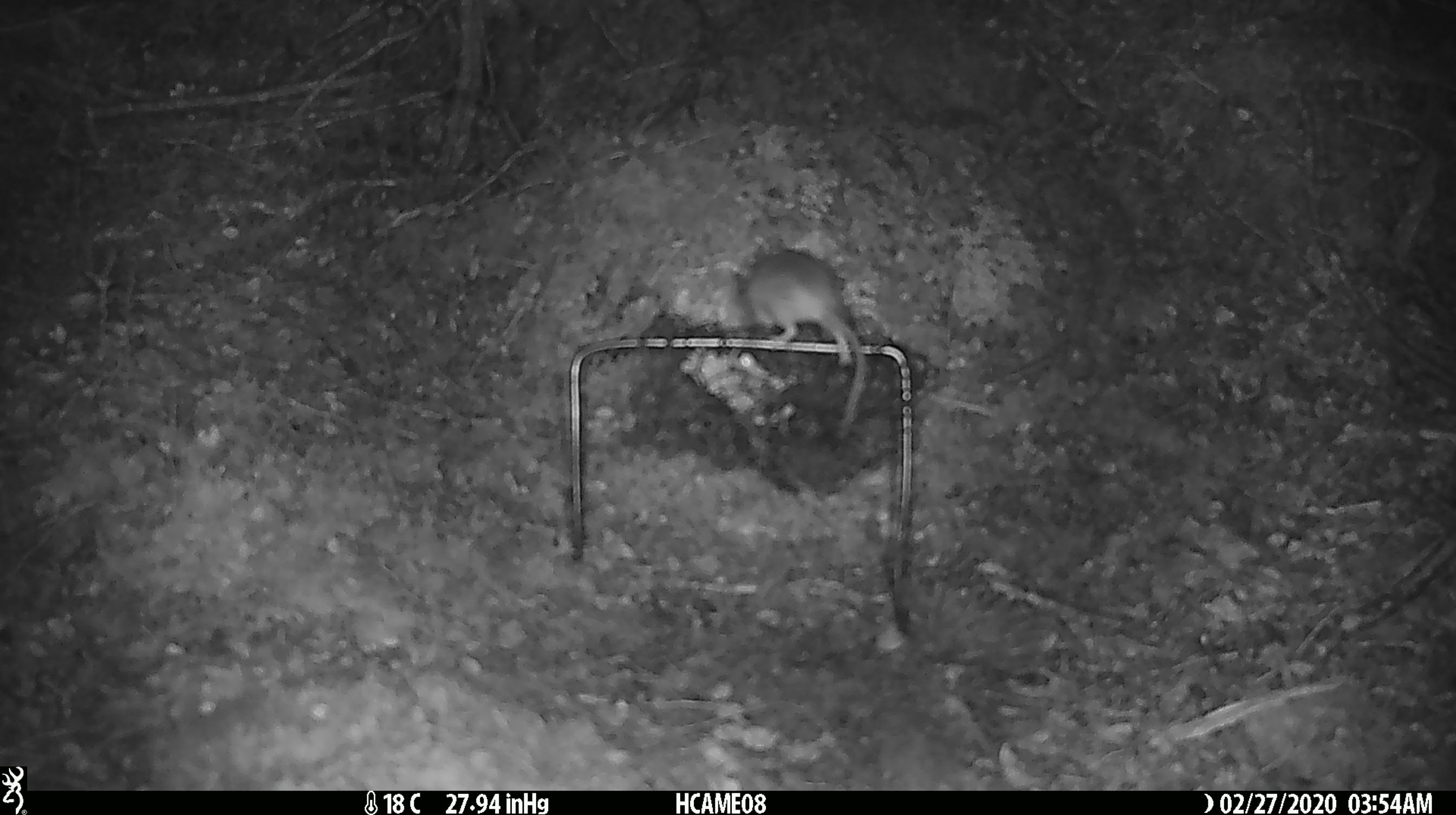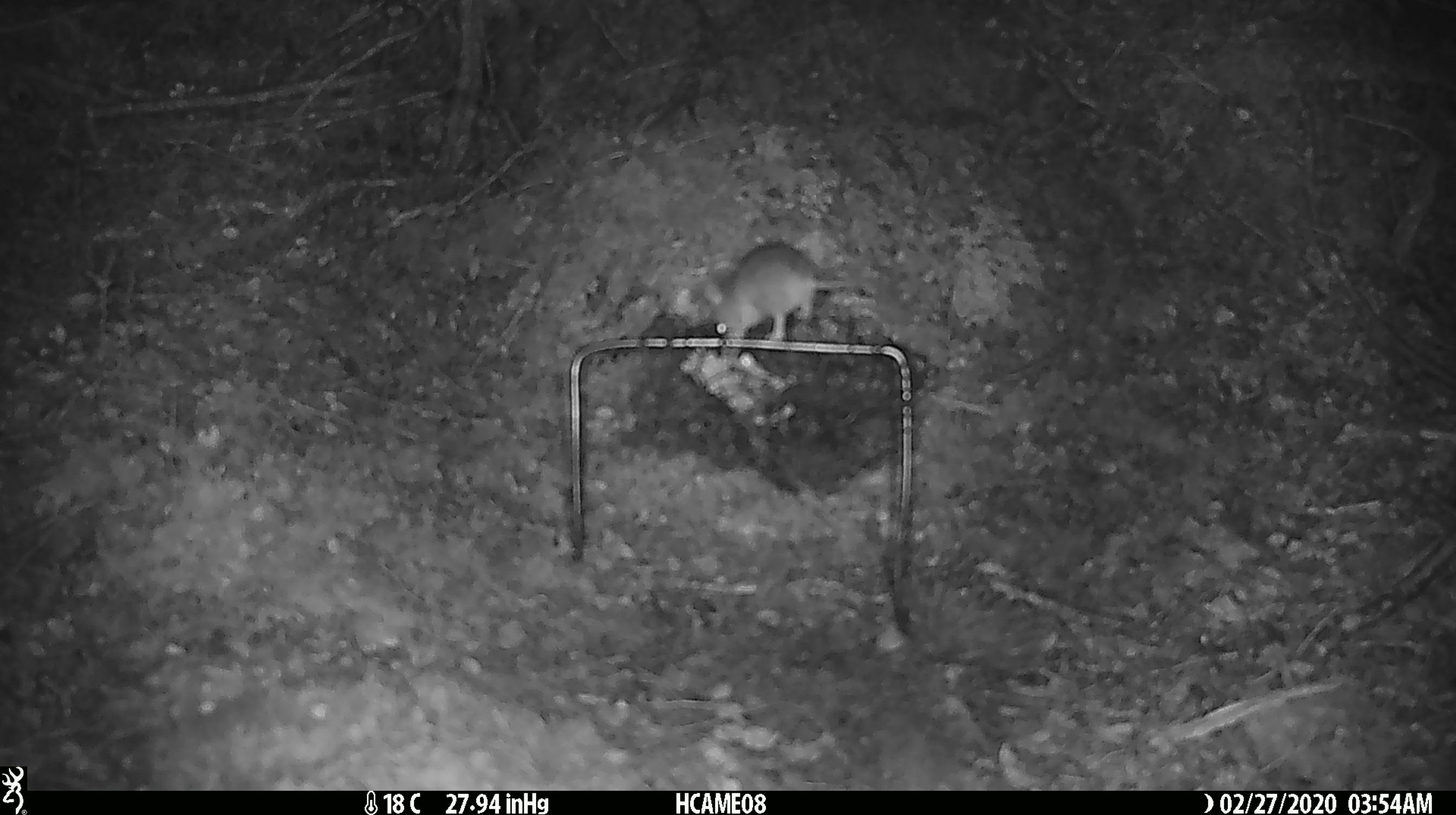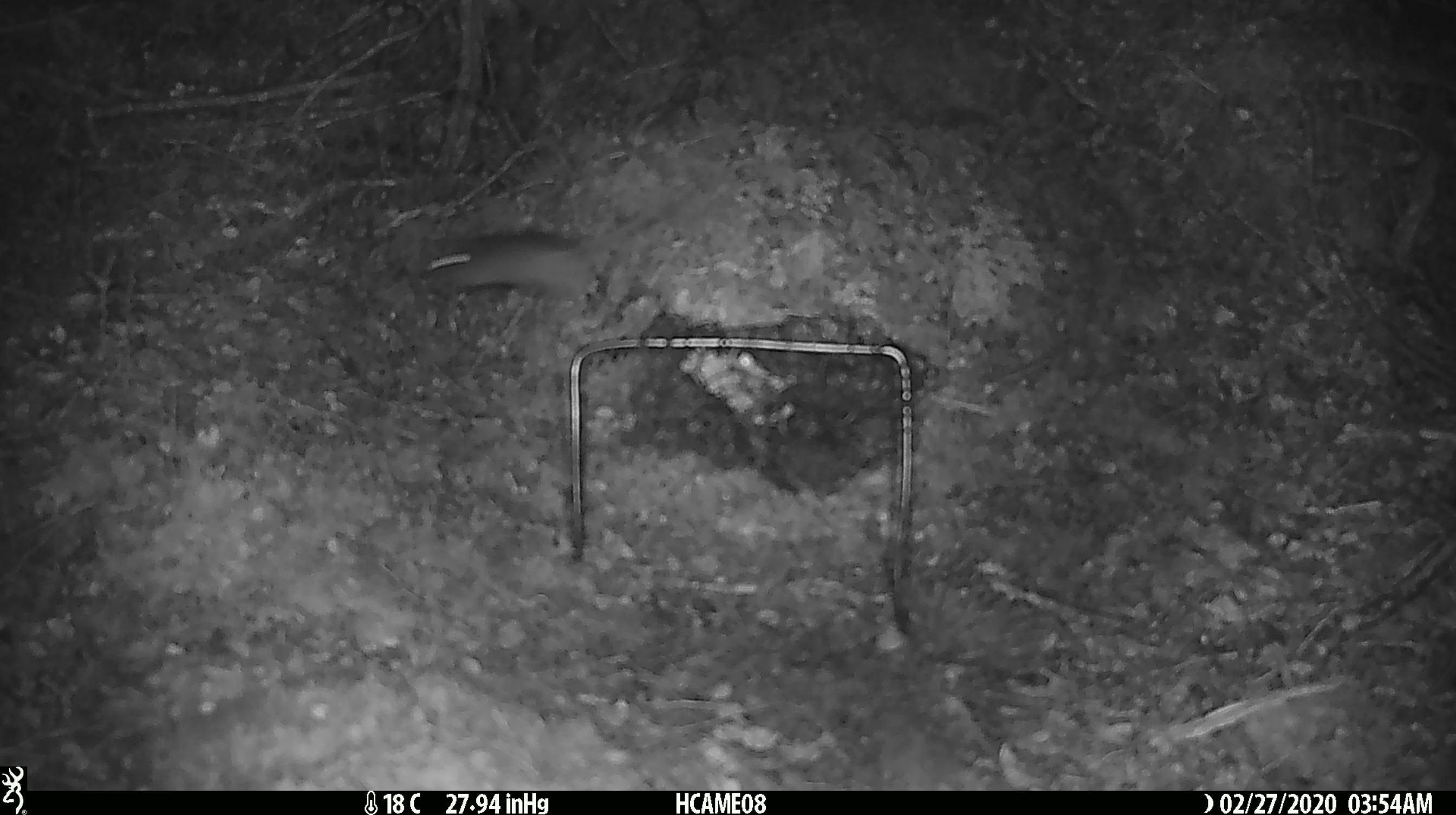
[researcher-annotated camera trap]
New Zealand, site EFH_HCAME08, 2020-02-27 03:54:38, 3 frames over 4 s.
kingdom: Animalia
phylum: Chordata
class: Mammalia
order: Rodentia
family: Muridae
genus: Mus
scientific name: Mus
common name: mouse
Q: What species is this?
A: Mouse (Mus).